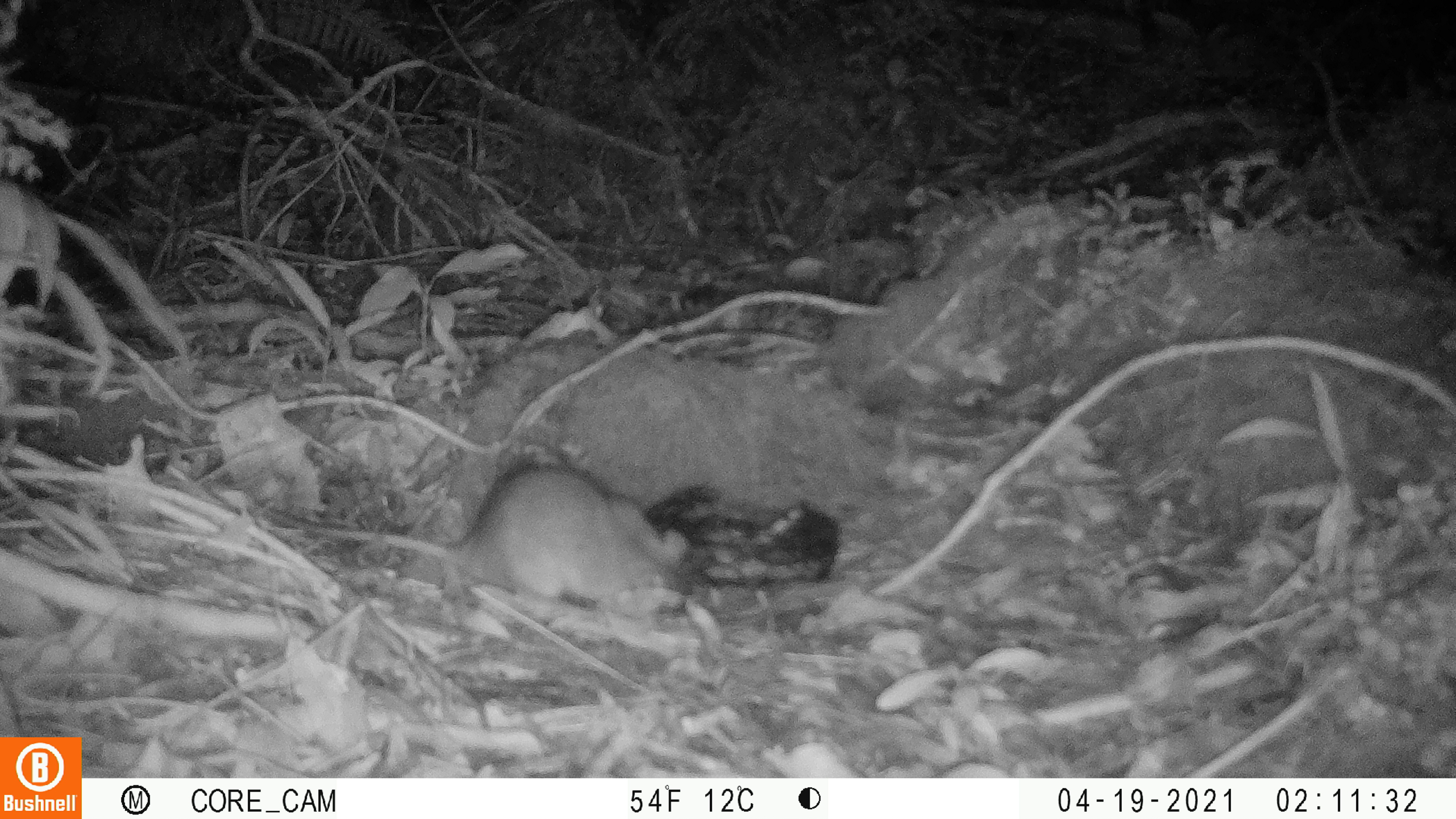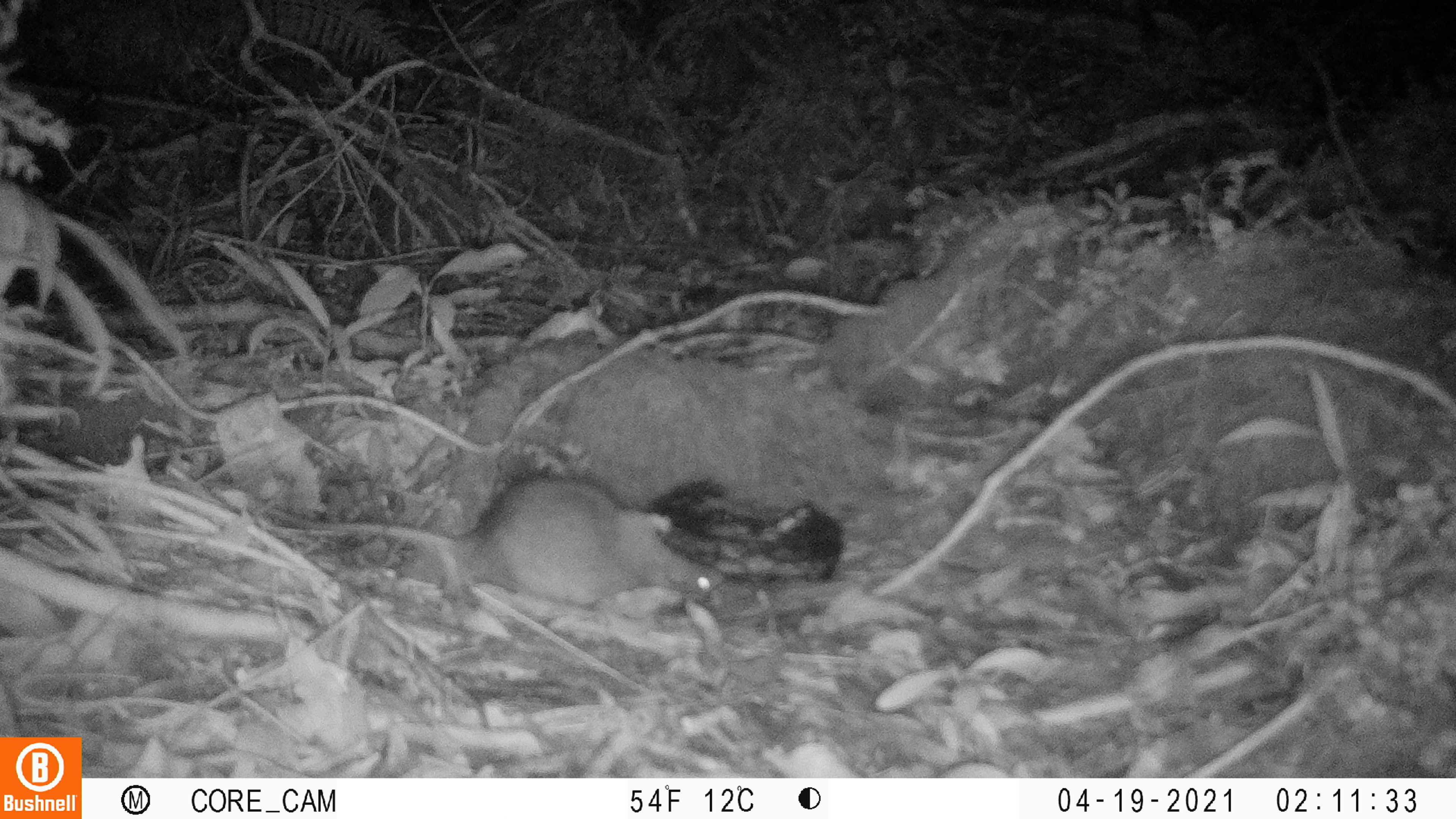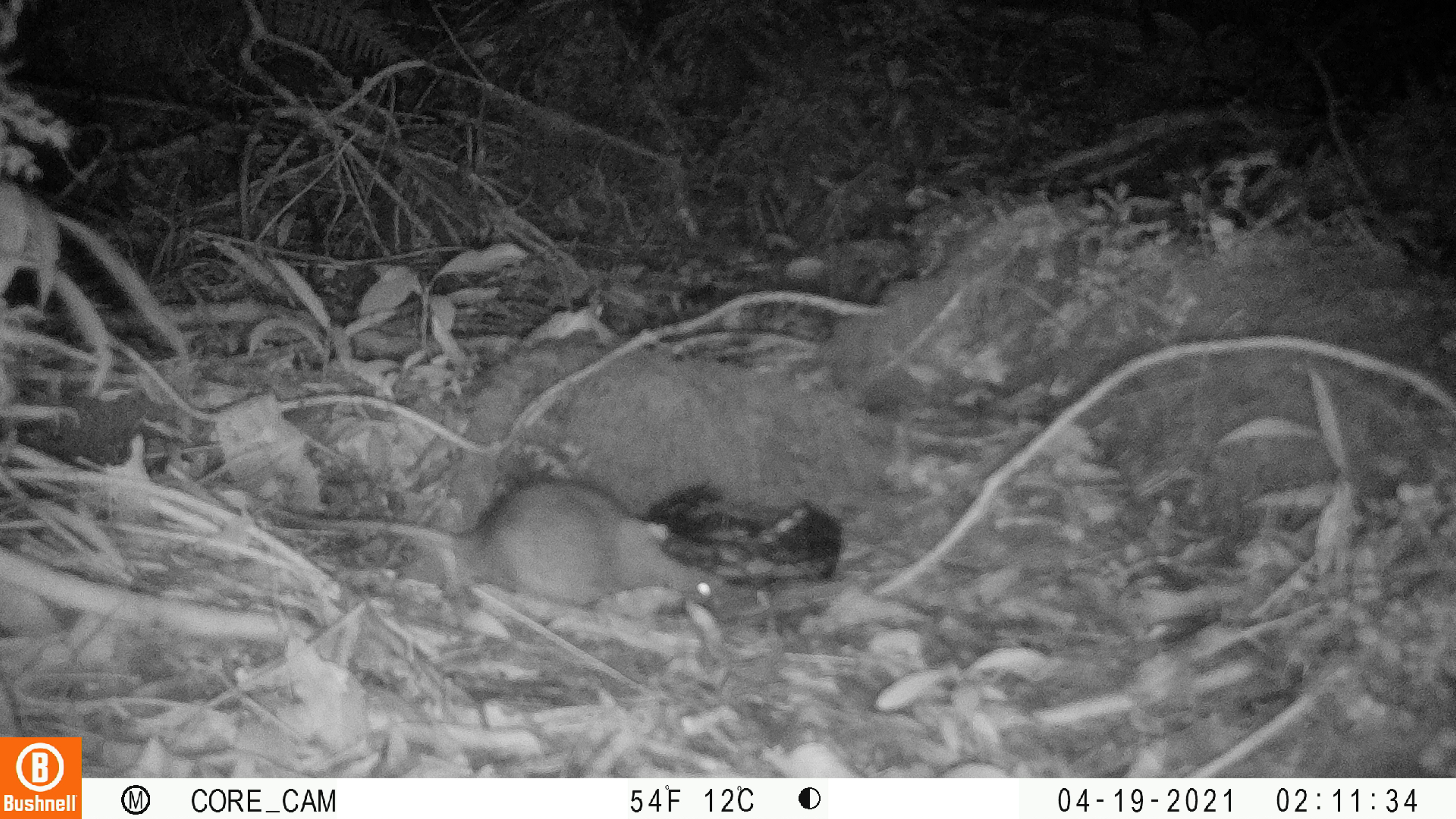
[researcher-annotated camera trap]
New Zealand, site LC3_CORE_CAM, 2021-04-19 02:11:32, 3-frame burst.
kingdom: Animalia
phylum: Chordata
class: Mammalia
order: Rodentia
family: Muridae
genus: Rattus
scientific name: Rattus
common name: rat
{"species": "rat (Rattus)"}